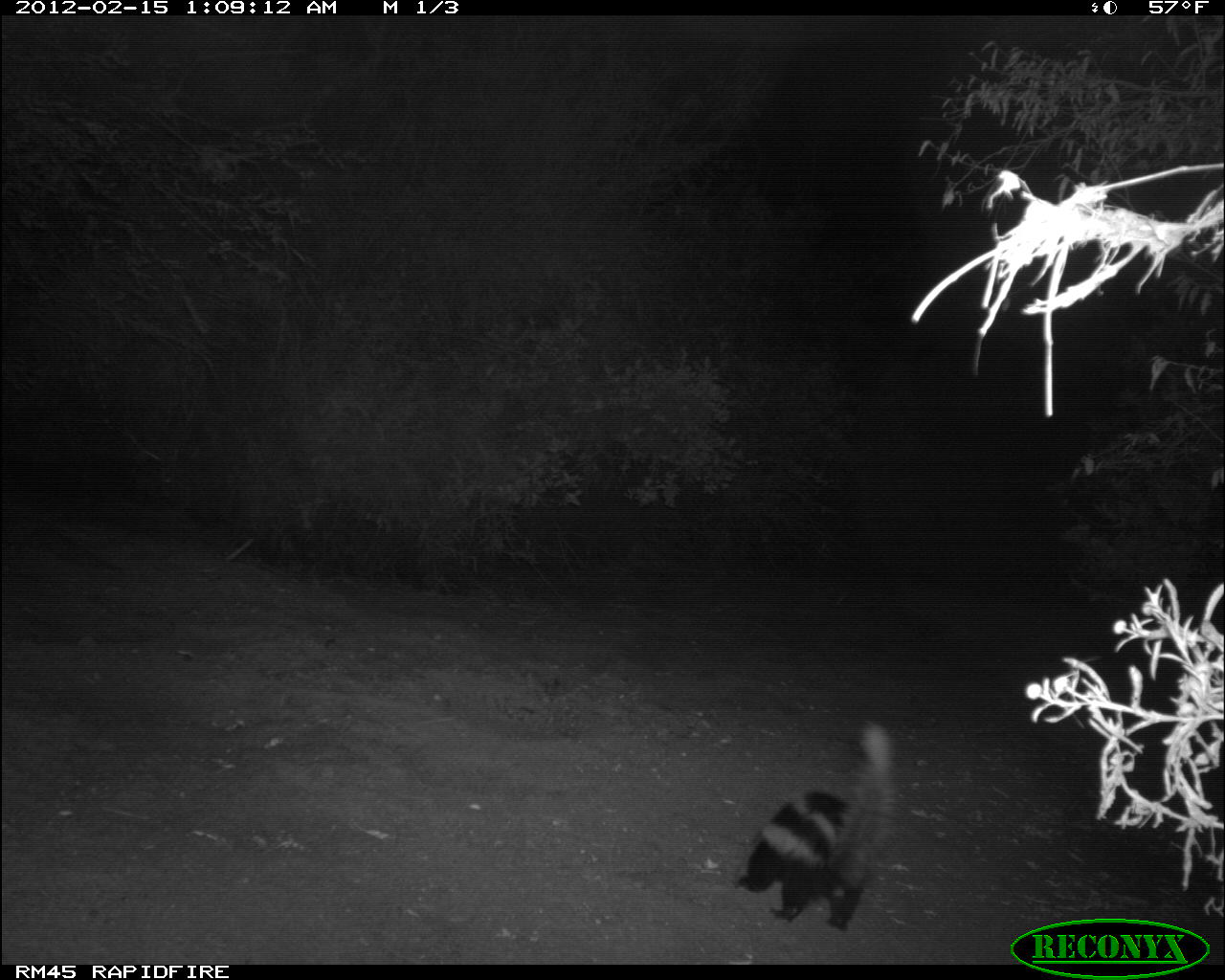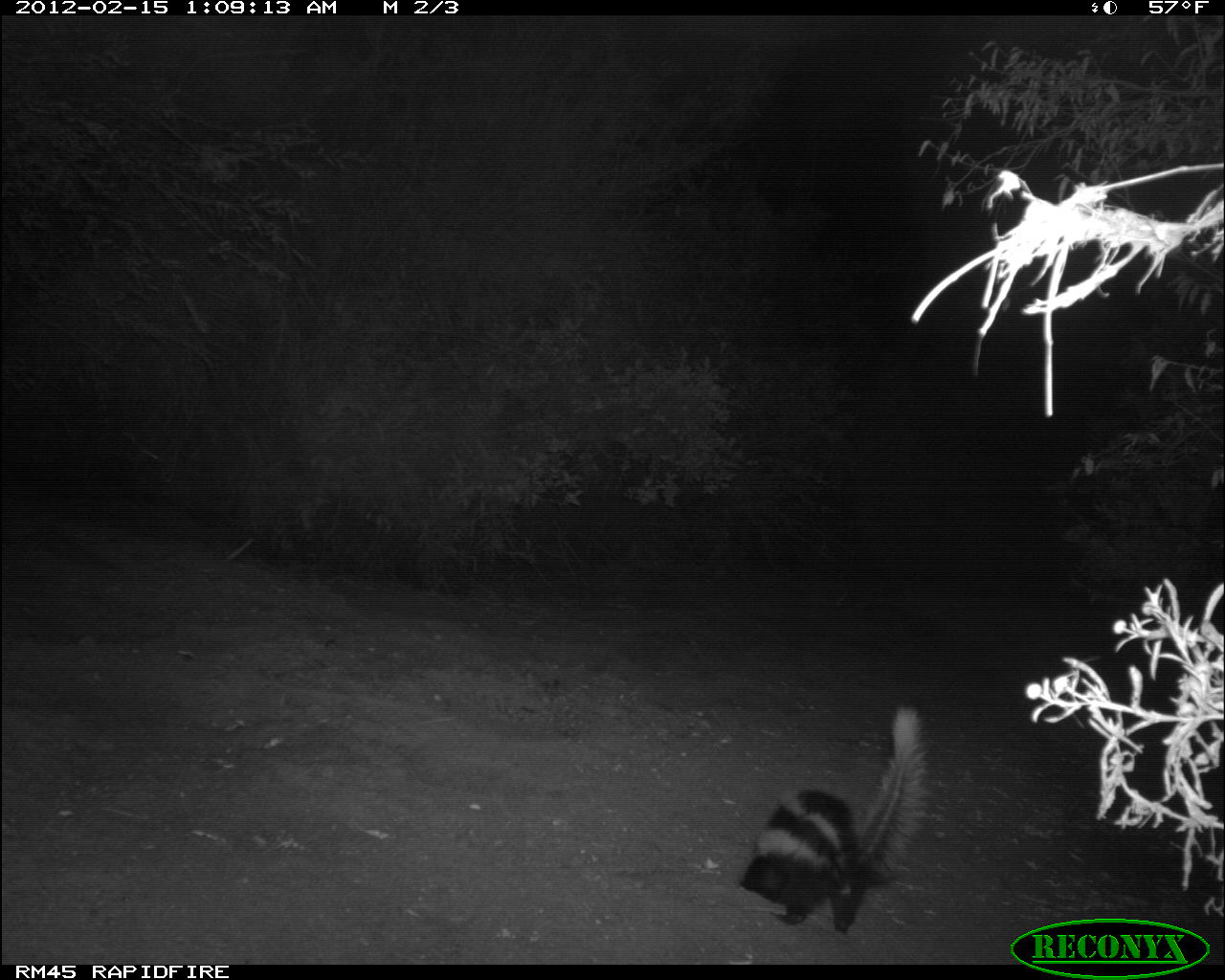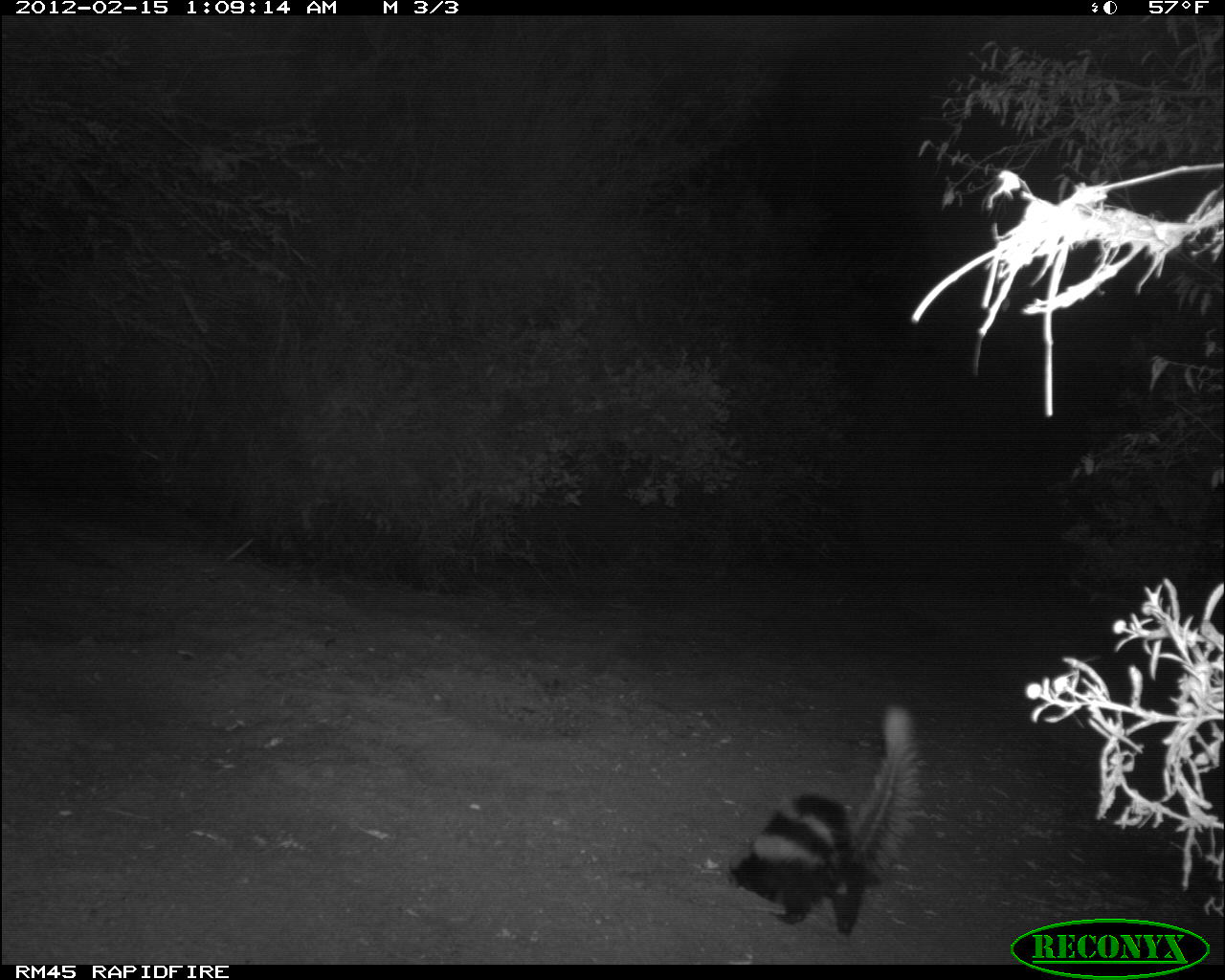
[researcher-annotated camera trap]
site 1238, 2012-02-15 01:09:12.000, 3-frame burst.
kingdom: Animalia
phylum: Chordata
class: Mammalia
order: Carnivora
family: Mustelidae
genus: Ictonyx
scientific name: Ictonyx striatus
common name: zorilla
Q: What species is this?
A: Ictonyx striatus (zorilla).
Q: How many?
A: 1.